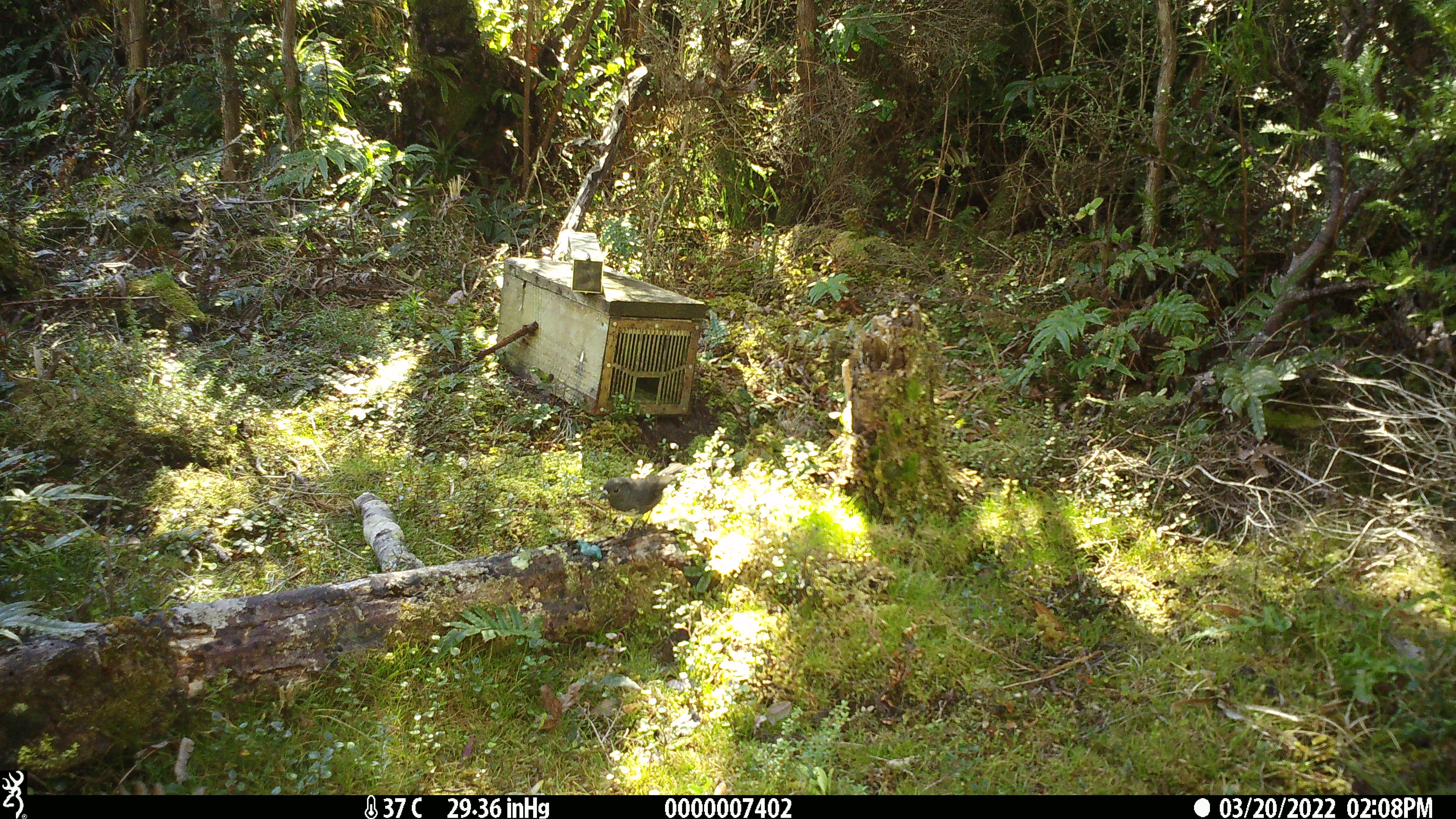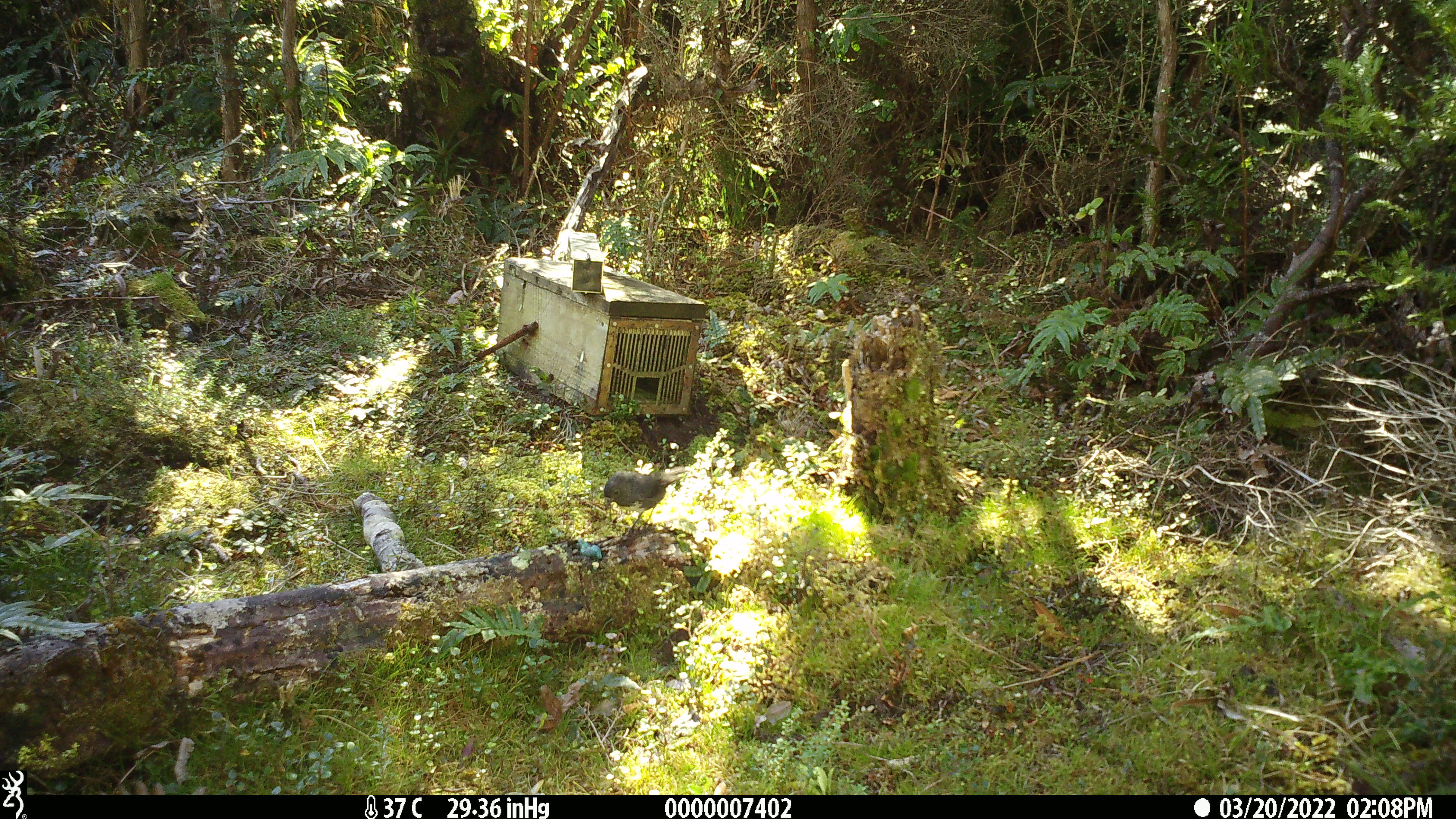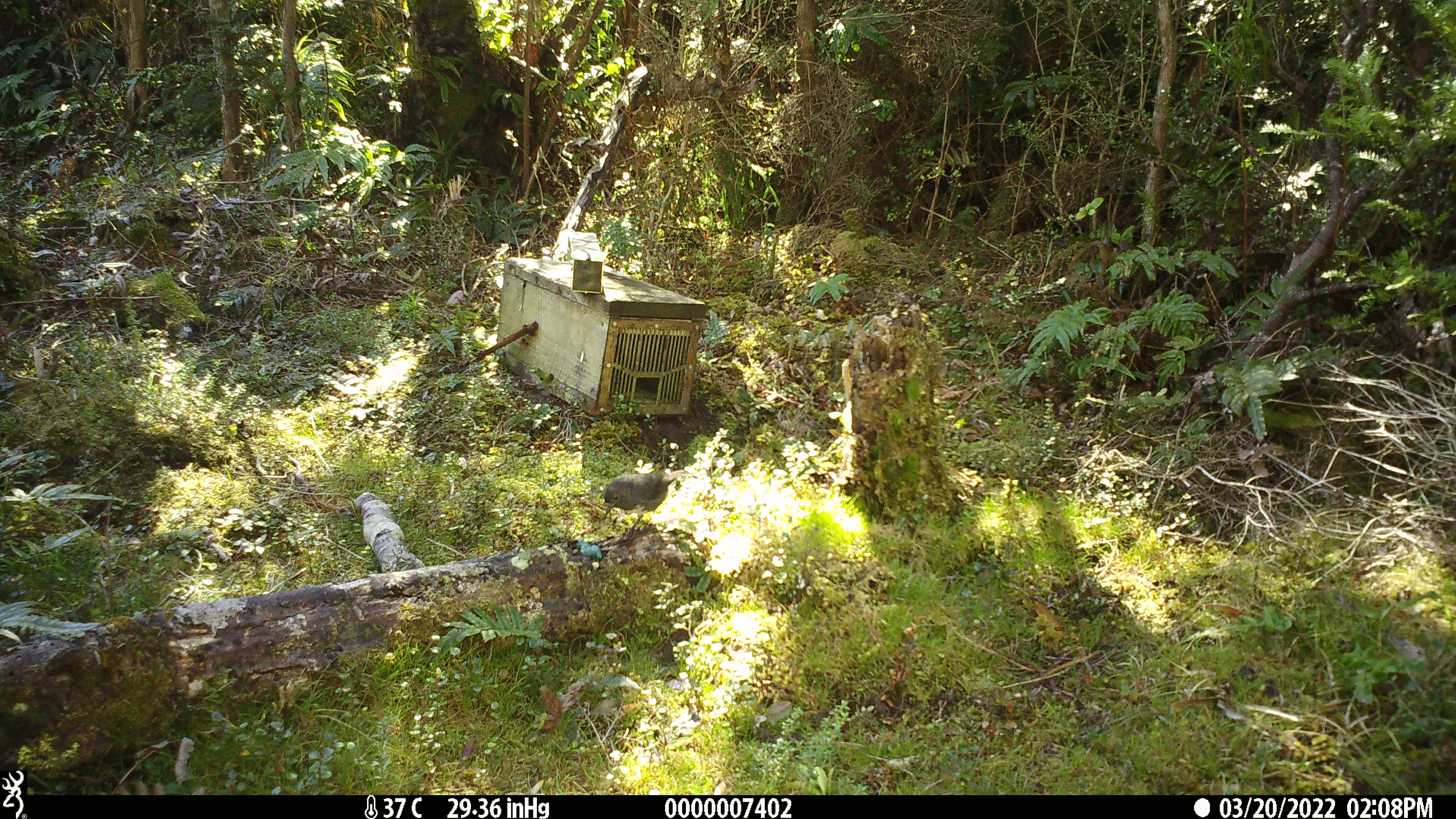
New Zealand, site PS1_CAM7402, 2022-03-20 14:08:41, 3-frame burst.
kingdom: Animalia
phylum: Chordata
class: Aves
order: Passeriformes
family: Petroicidae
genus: Petroica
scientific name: Petroica australis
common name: new zealand robin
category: robin